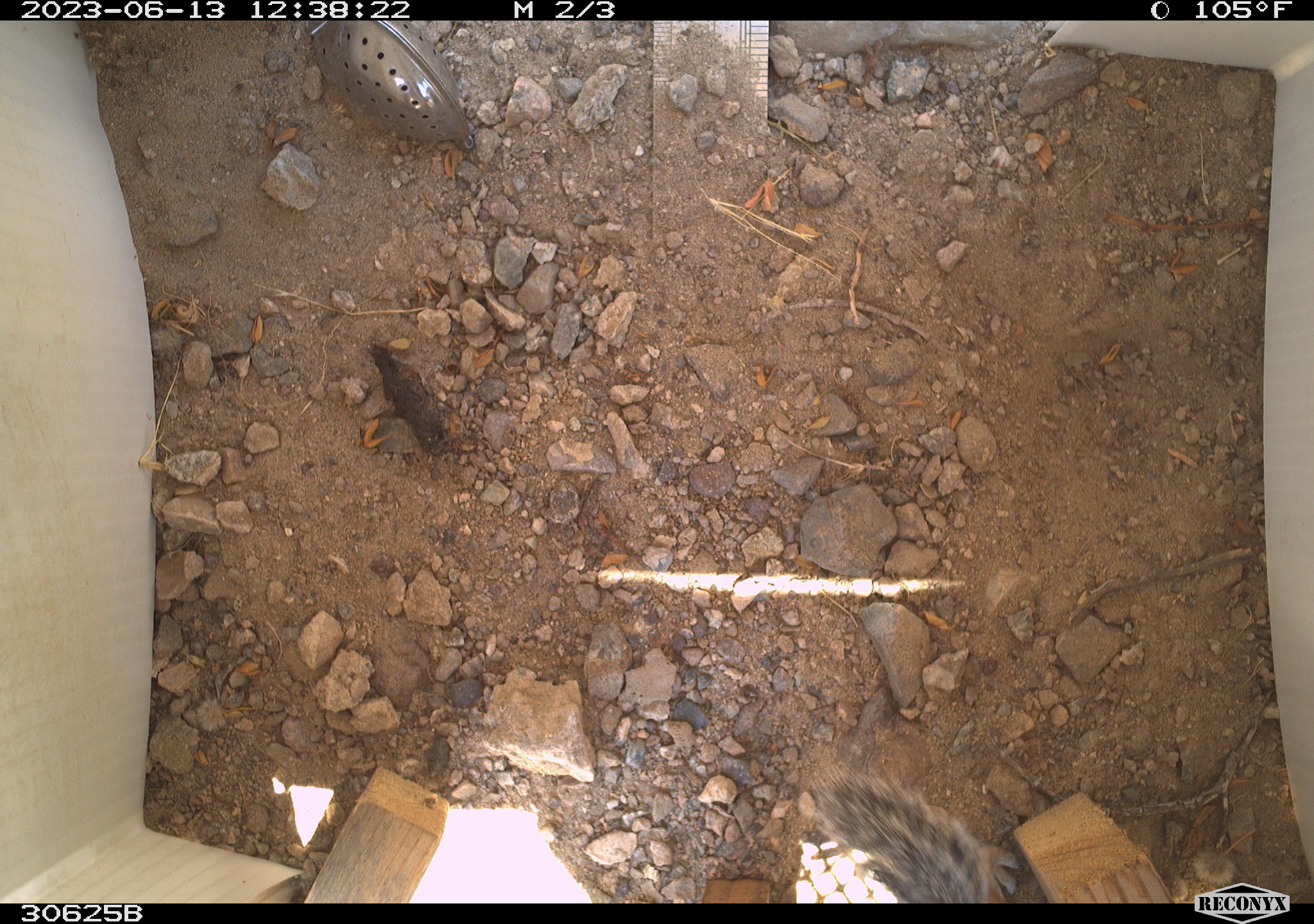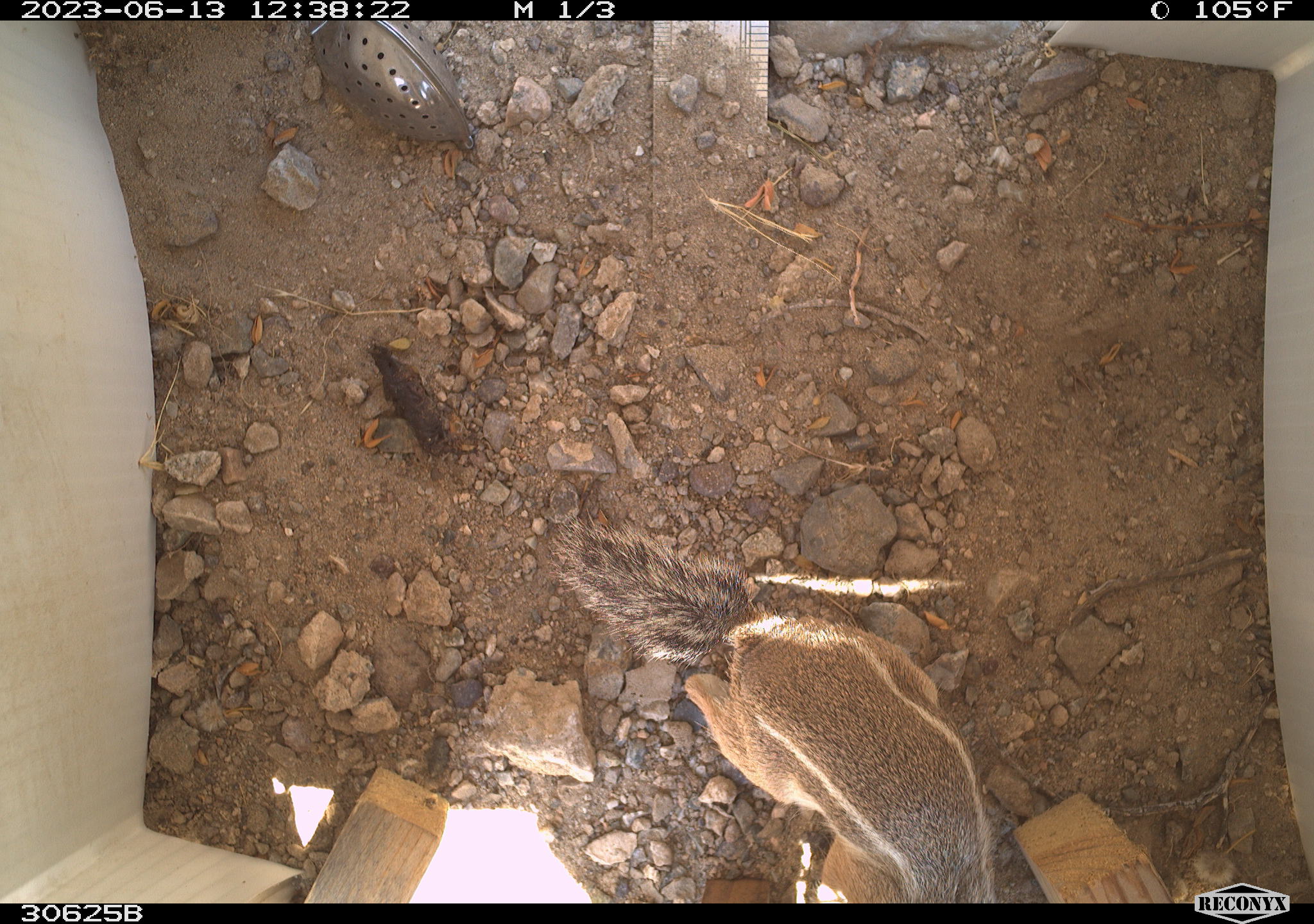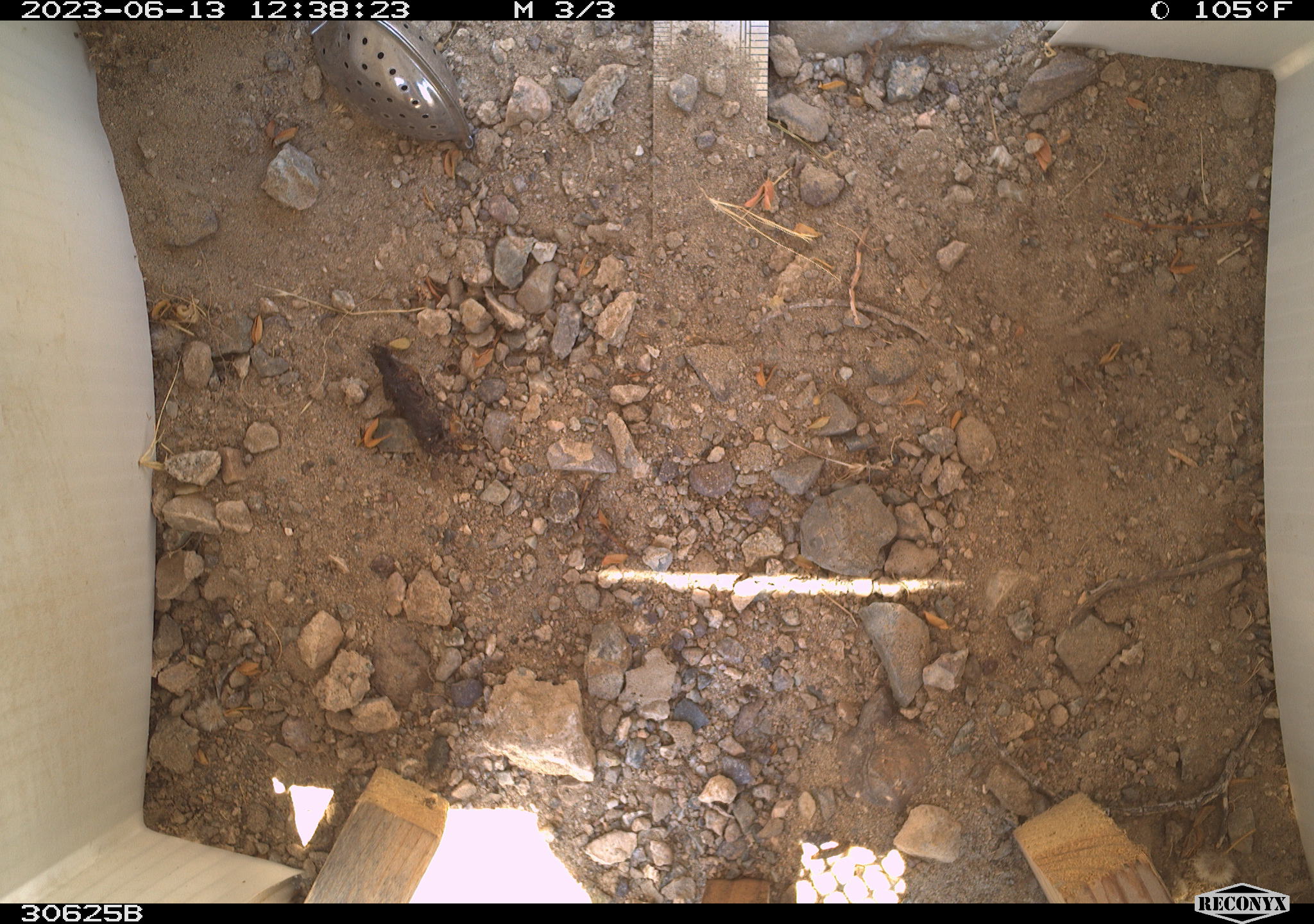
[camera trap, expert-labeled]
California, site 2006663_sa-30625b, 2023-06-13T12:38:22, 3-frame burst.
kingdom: Animalia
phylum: Chordata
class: Mammalia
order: Rodentia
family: Sciuridae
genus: Ammospermophilus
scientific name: Ammospermophilus leucurus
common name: white-tailed antelope squirrel